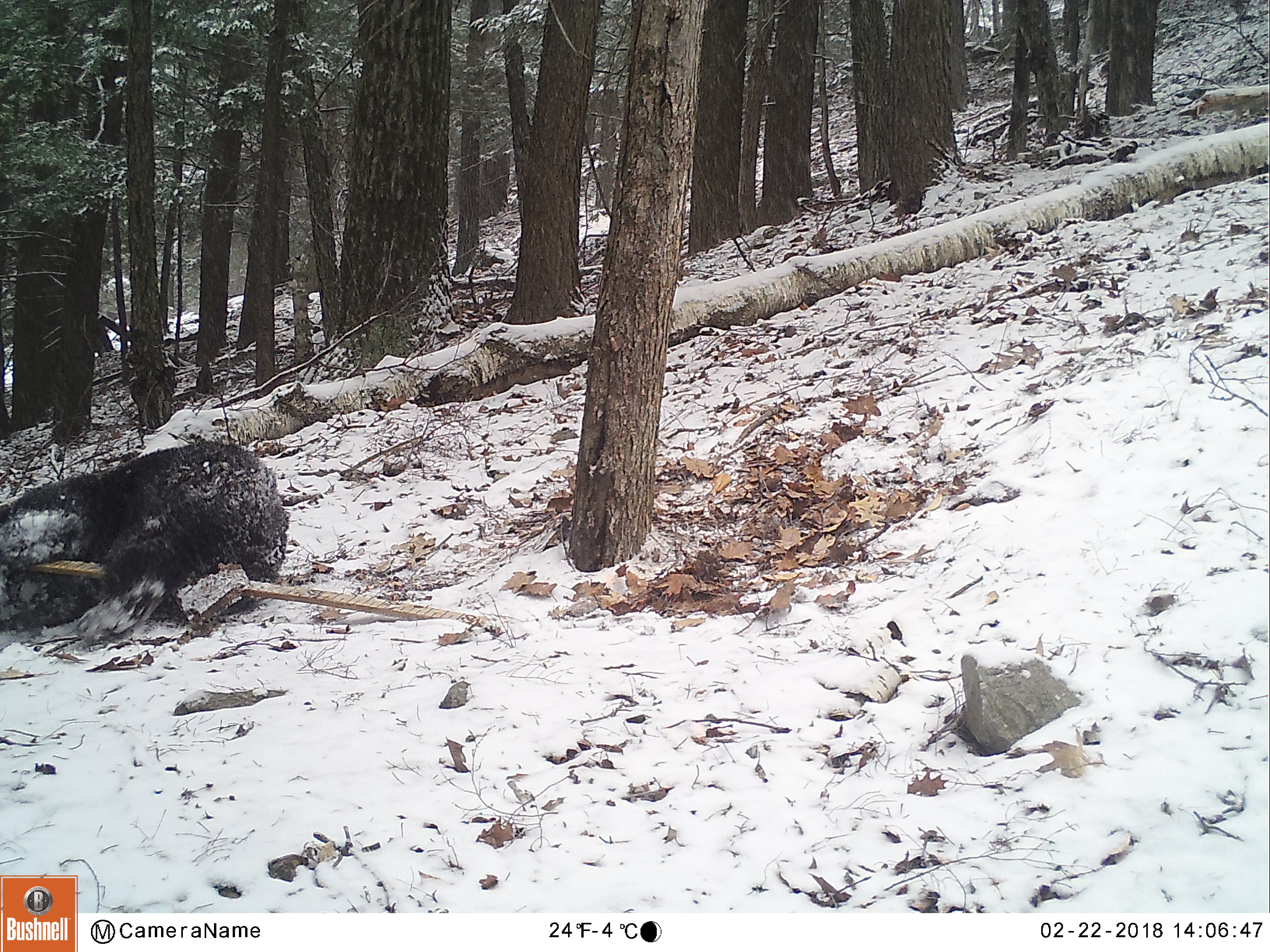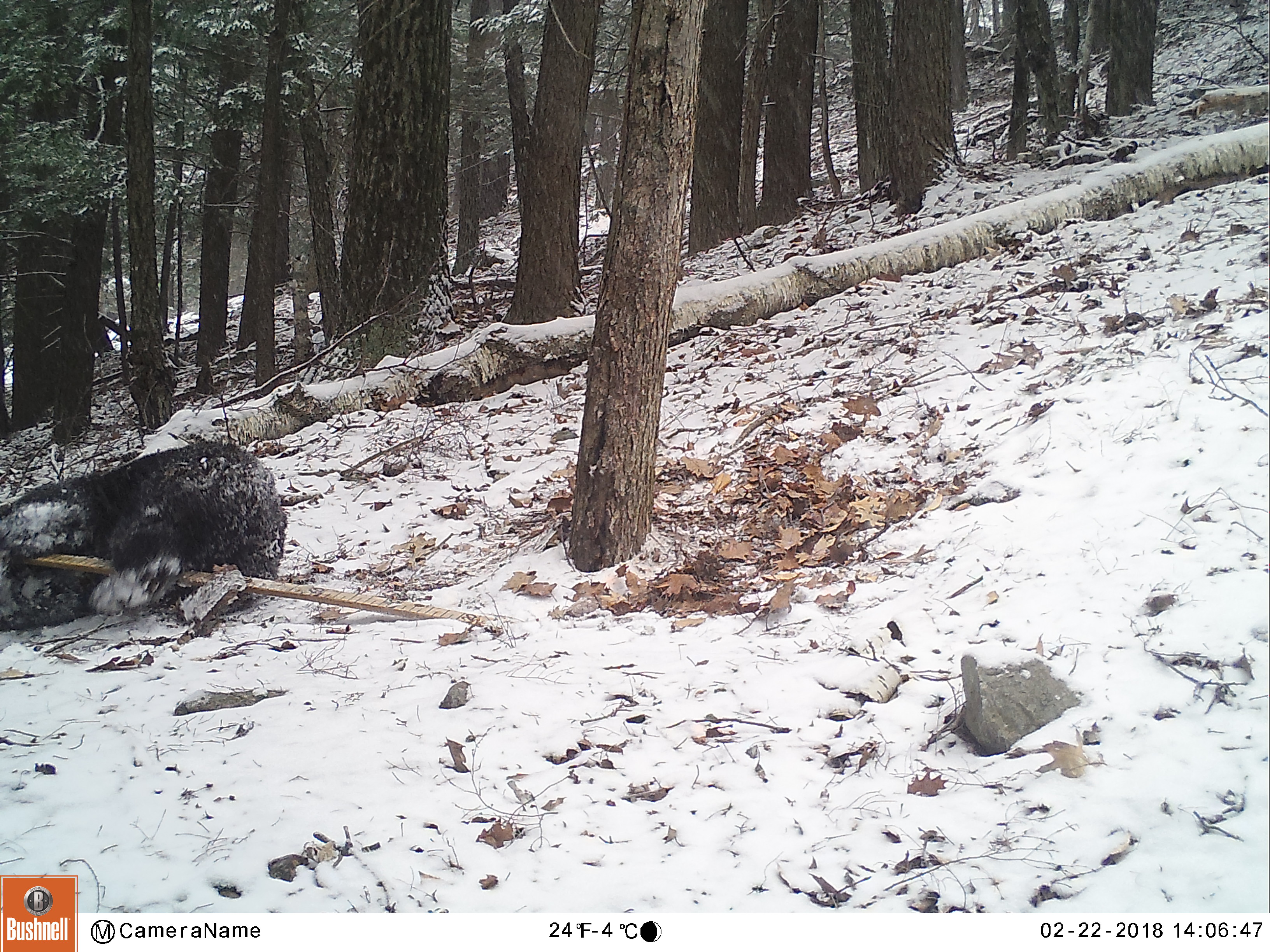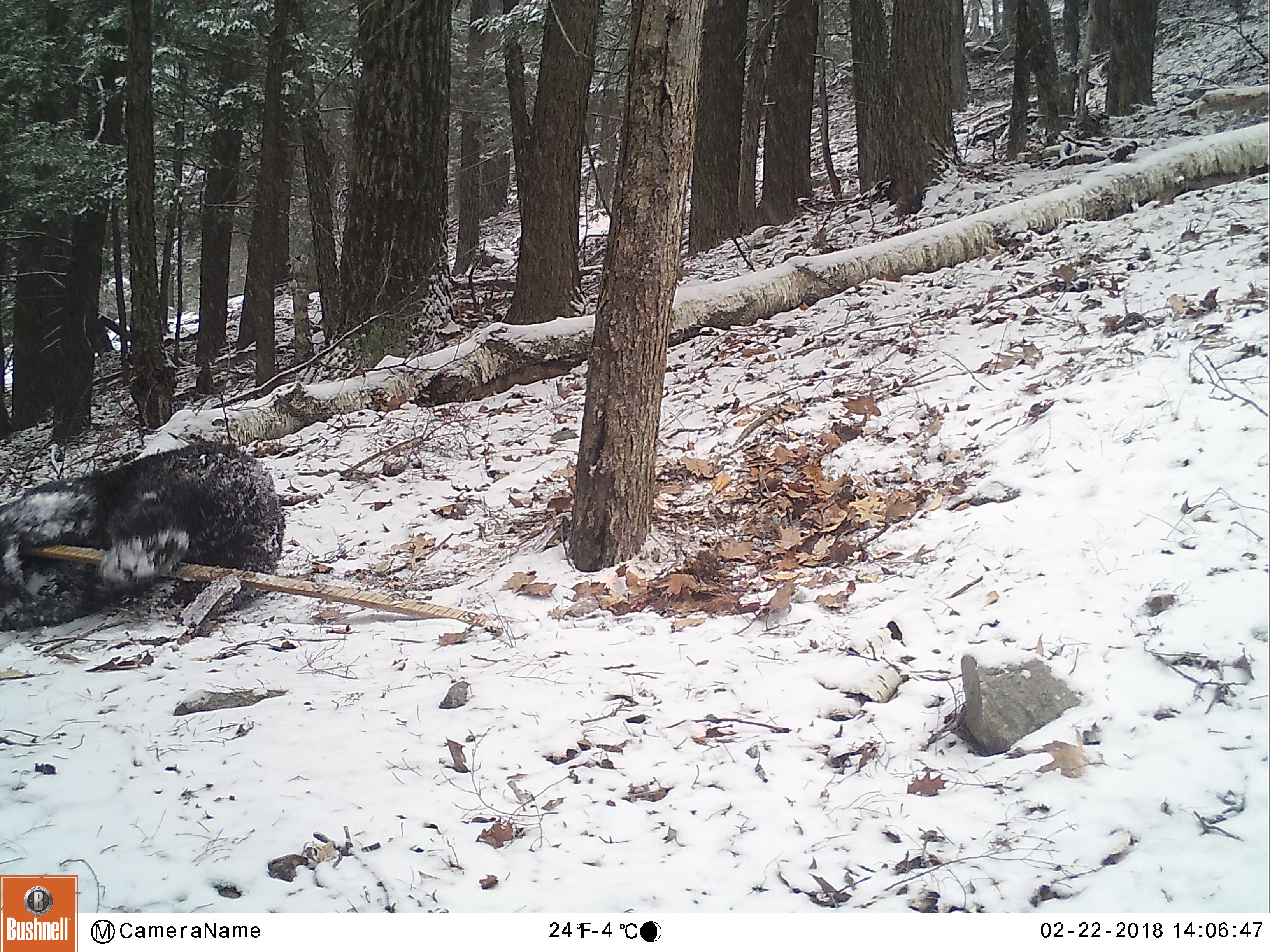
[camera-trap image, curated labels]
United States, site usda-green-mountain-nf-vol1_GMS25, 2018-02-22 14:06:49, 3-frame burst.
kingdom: Animalia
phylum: Chordata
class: Mammalia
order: Carnivora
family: Ursidae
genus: Ursus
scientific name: Ursus americanus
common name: black bear